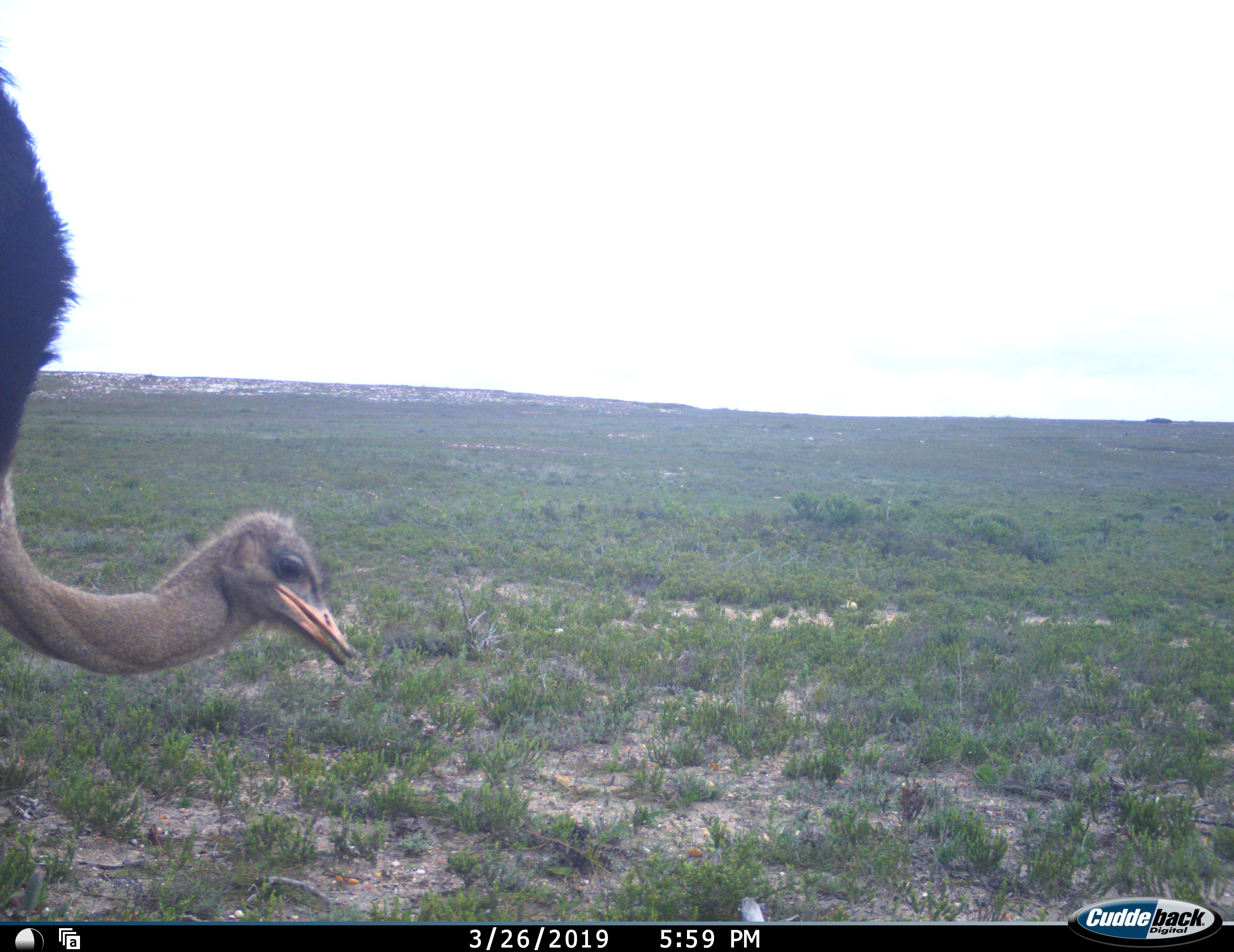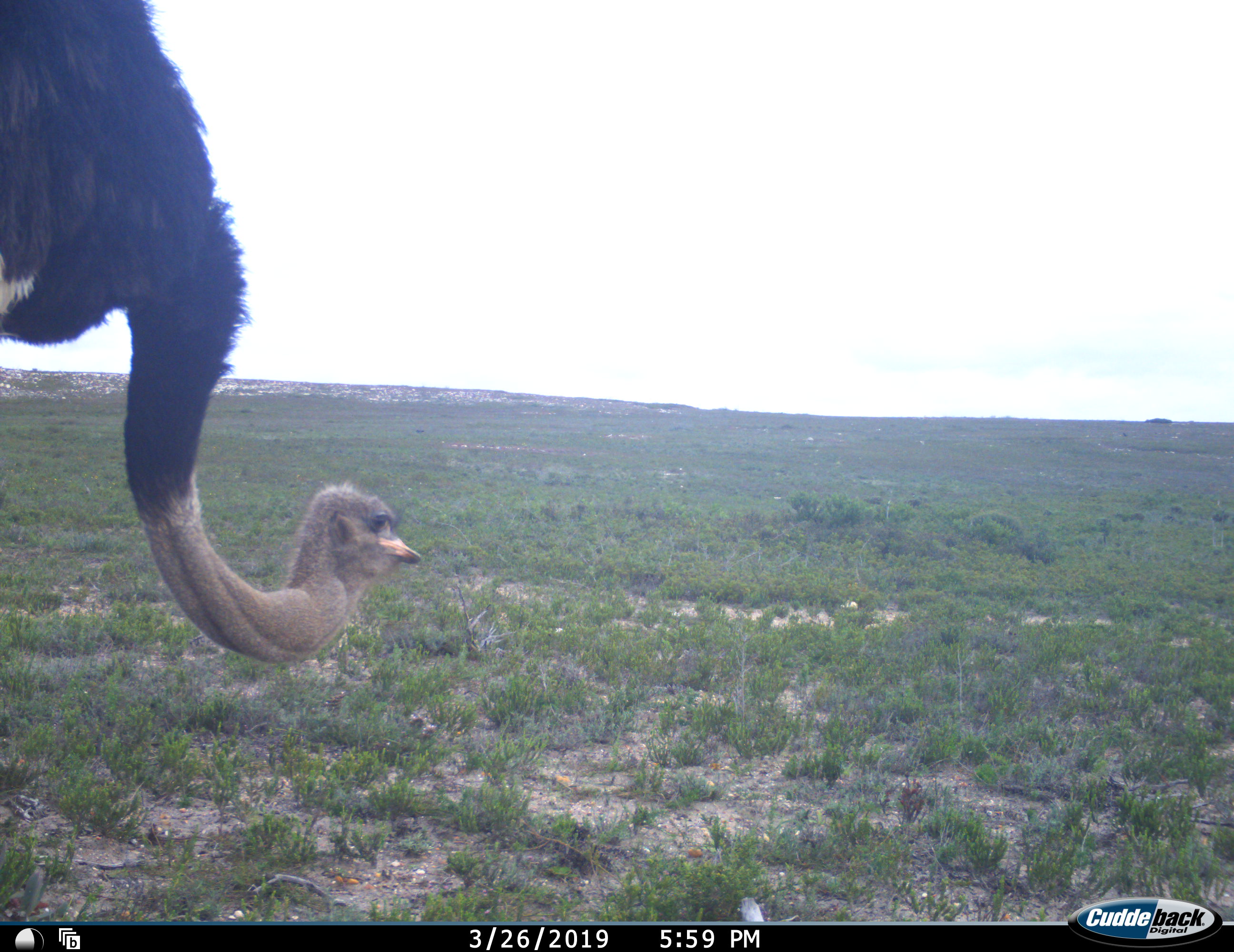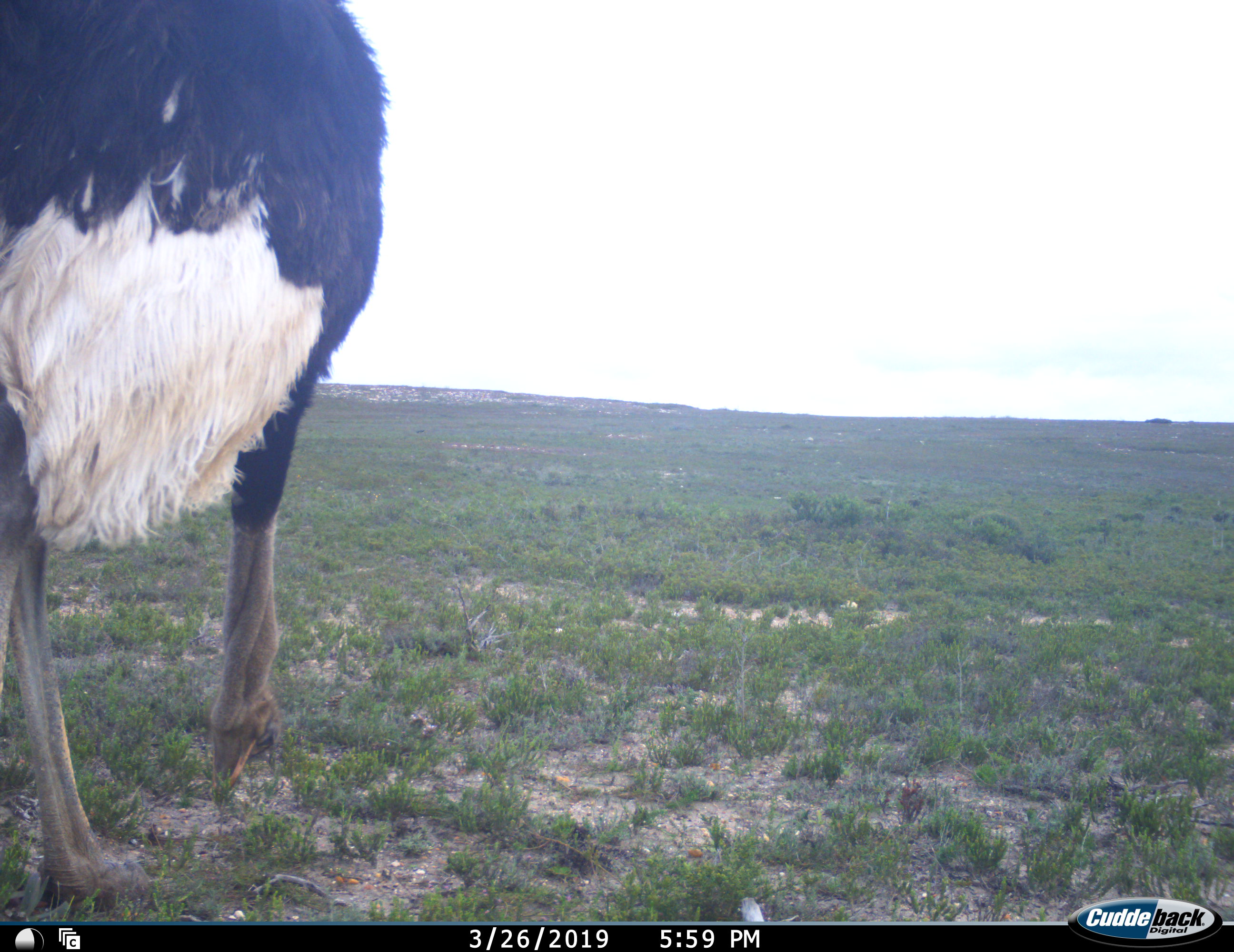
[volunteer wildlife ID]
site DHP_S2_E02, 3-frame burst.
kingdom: Animalia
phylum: Chordata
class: Aves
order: Struthioniformes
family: Struthionidae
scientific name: Struthionidae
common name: ostrich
Ostrich (Struthionidae), count 1. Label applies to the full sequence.